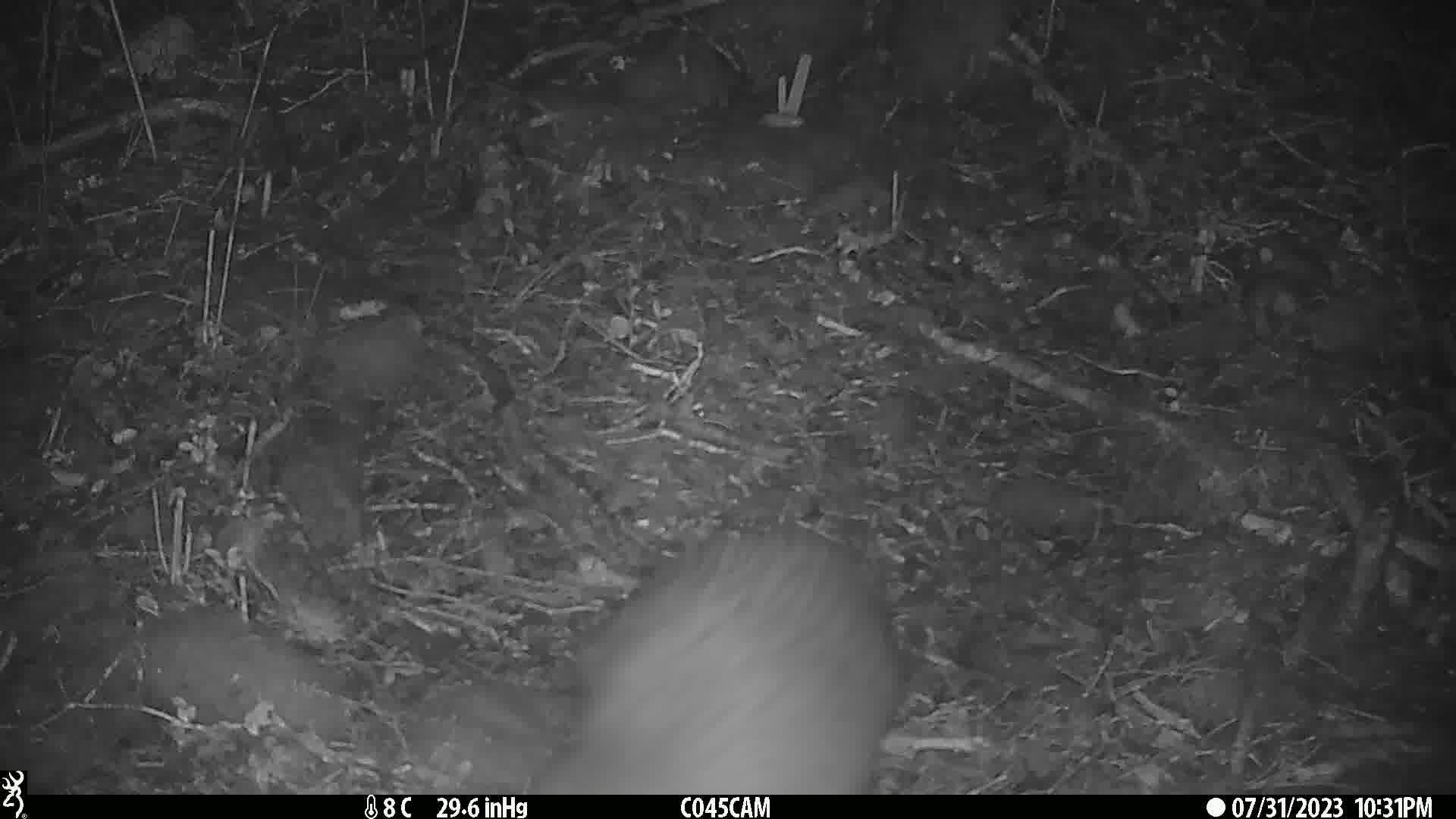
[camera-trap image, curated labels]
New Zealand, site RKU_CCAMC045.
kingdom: Animalia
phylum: Chordata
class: Aves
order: Apterygiformes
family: Apterygidae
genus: Apteryx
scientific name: Apteryx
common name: kiwi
Kiwi (Apteryx).